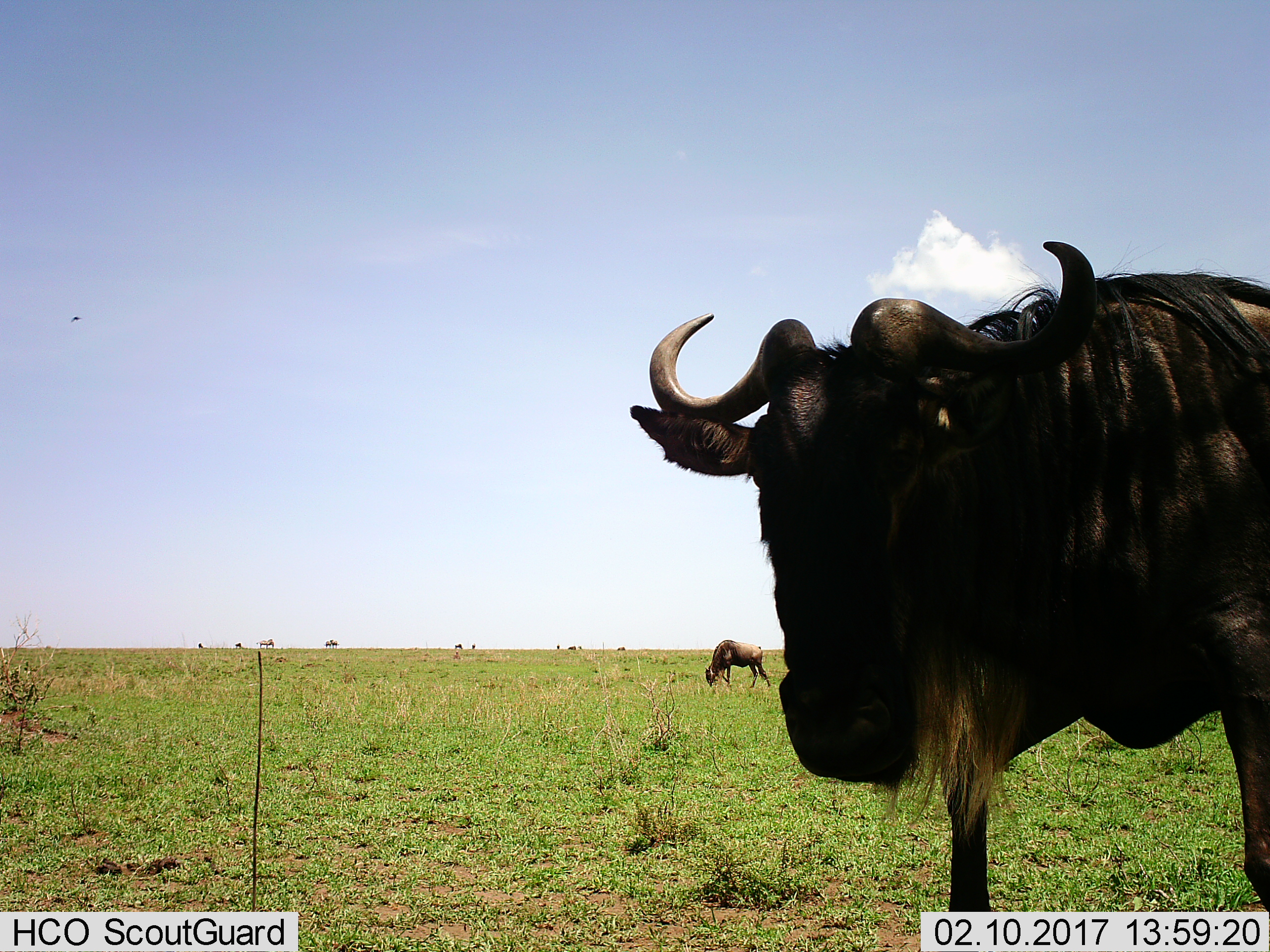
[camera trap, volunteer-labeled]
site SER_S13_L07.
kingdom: Animalia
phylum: Chordata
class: Mammalia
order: Artiodactyla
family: Bovidae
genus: Connochaetes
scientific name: Connochaetes taurinus taurinus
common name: blue wildebeest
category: wildebeestblue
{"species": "wildebeestblue (blue wildebeest) (Connochaetes taurinus taurinus)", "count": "7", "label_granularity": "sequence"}